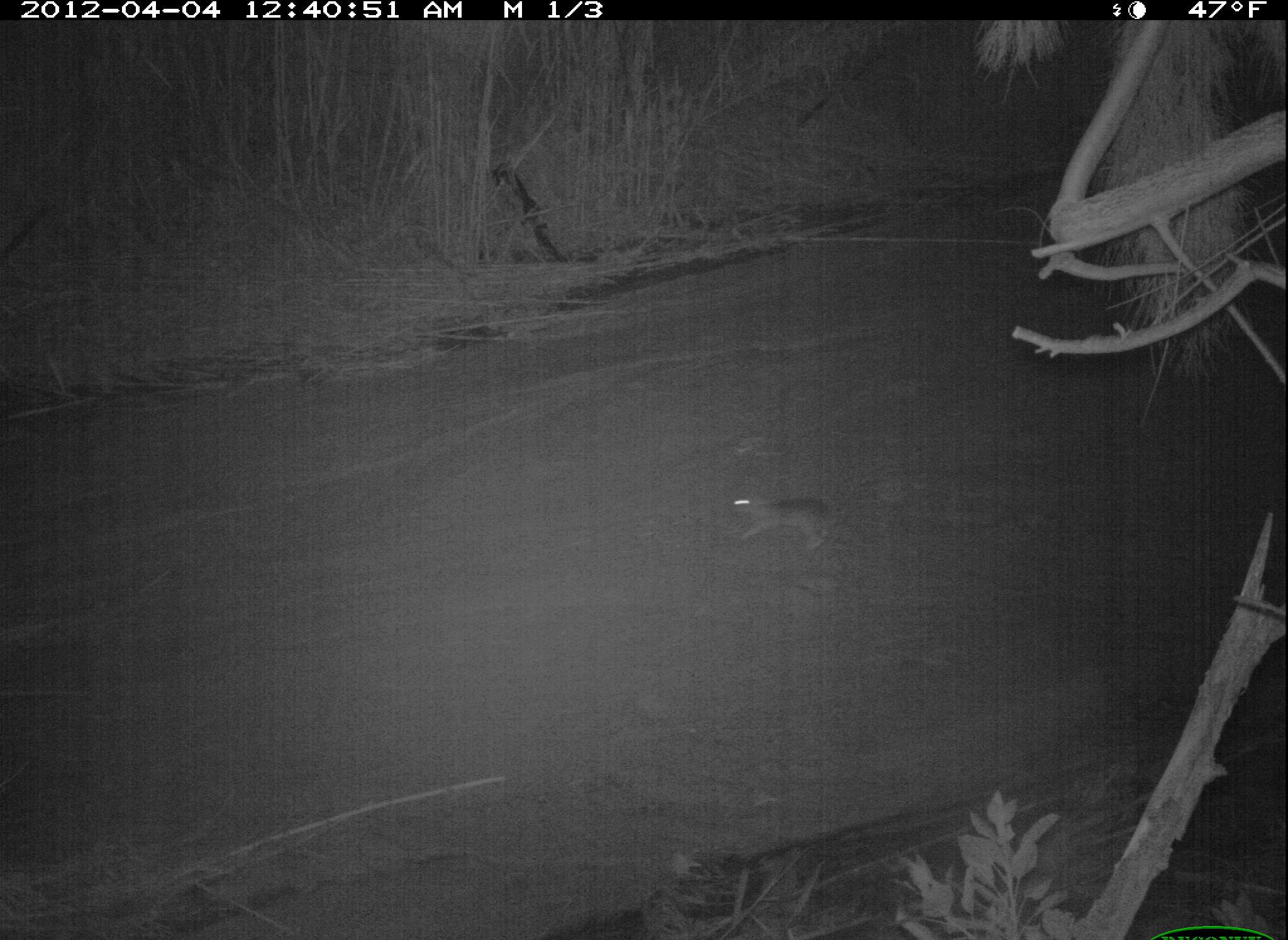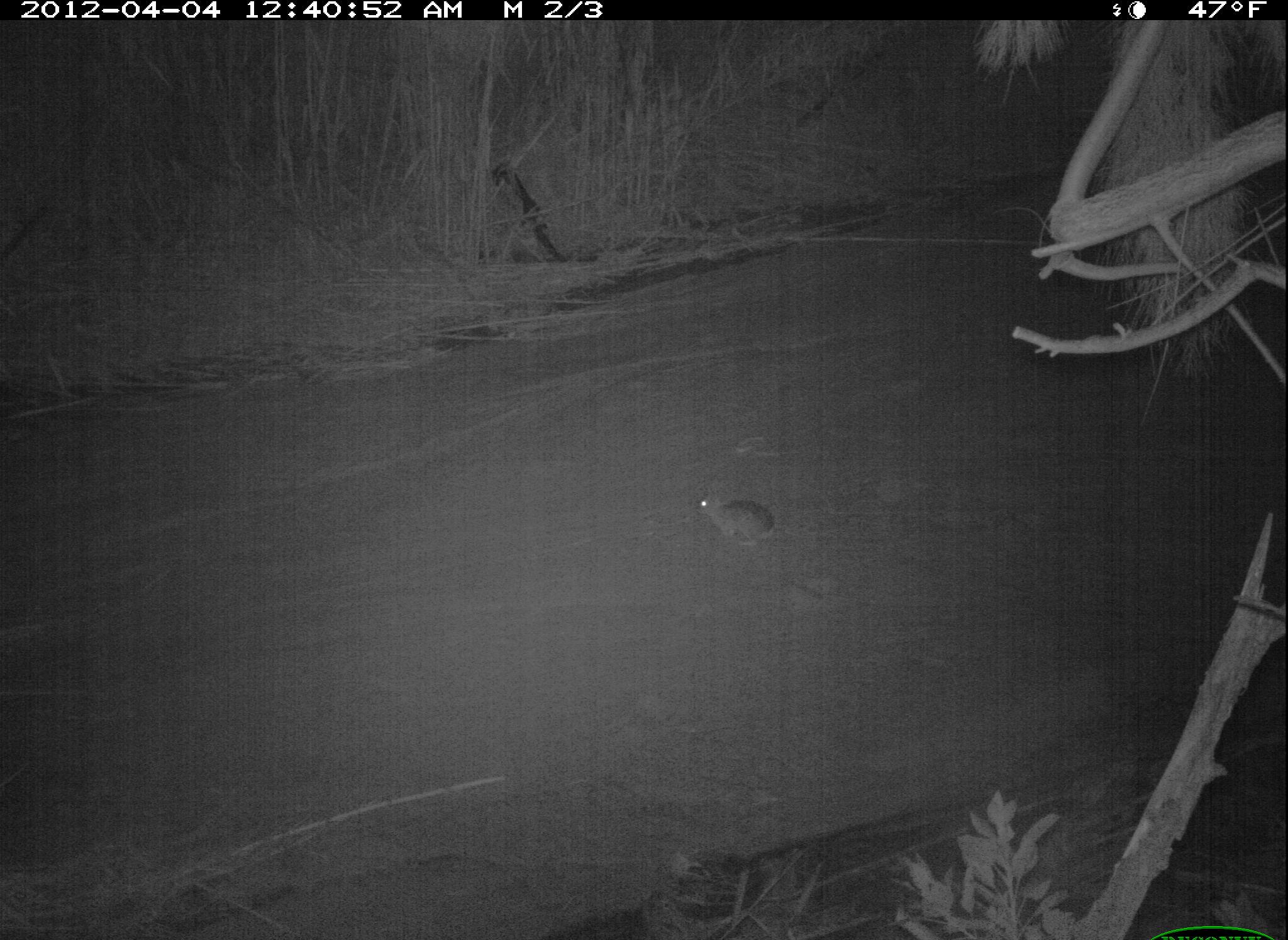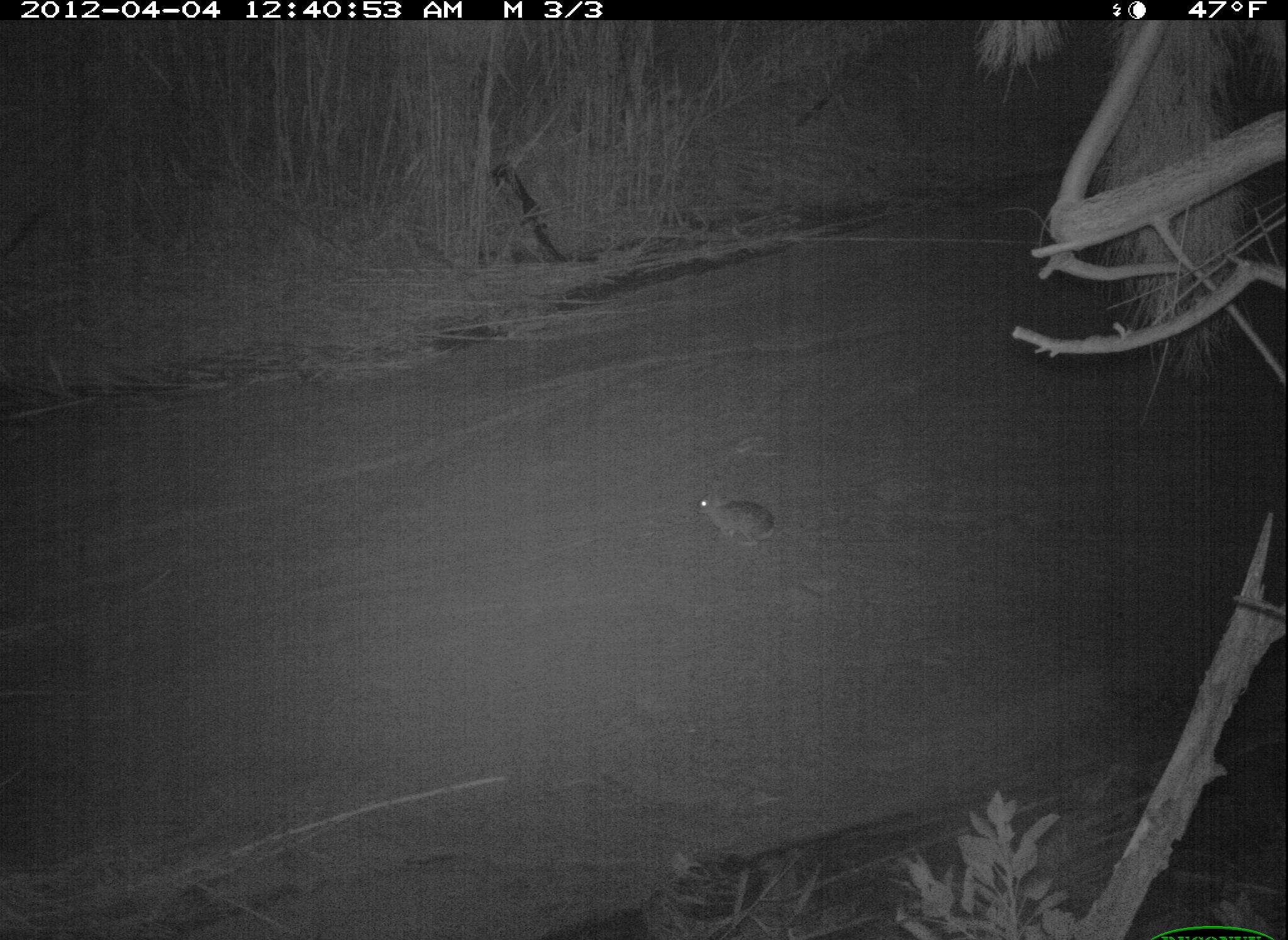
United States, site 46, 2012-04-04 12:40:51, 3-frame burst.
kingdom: Animalia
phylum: Chordata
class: Mammalia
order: Lagomorpha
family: Leporidae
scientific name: Leporidae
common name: rabbits and hares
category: rabbit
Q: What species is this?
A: Rabbit (rabbits and hares) (Leporidae).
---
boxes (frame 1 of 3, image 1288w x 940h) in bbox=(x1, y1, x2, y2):
rabbit: bbox=(724, 475, 861, 551)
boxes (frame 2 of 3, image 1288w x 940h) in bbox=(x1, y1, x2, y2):
rabbit: bbox=(691, 469, 784, 564)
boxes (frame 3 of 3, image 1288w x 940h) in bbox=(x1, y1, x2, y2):
rabbit: bbox=(671, 482, 815, 552)